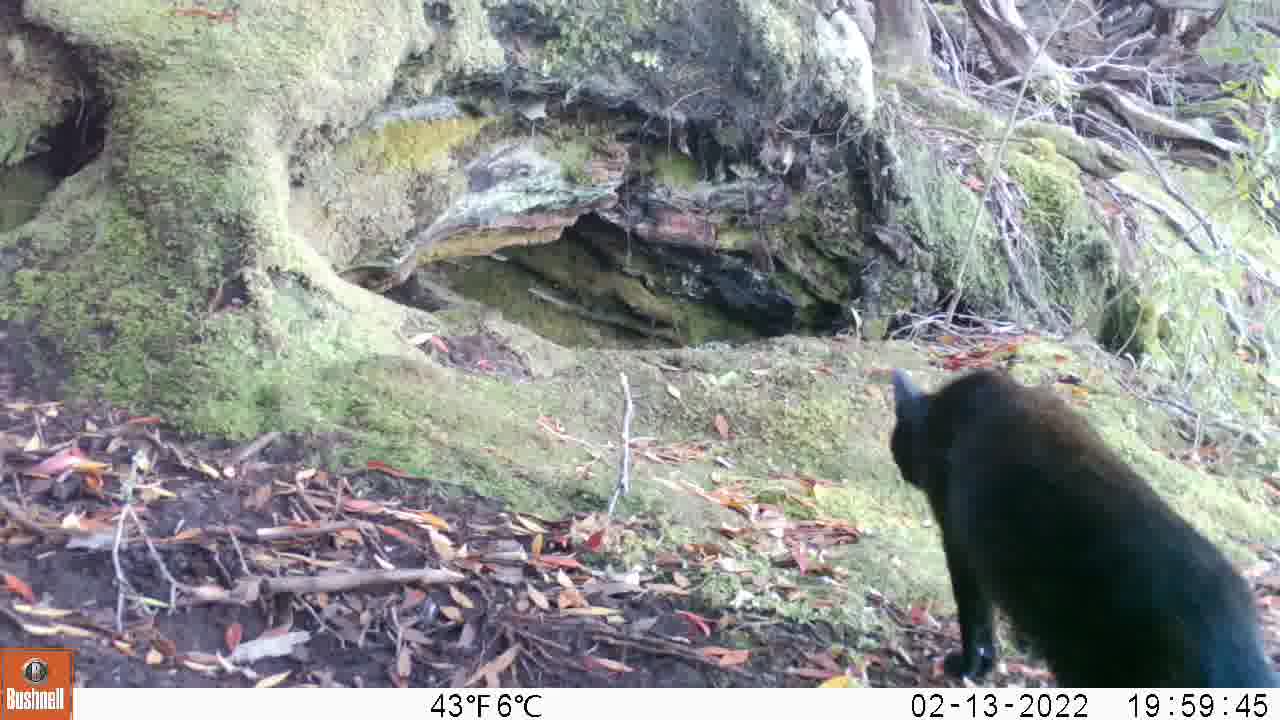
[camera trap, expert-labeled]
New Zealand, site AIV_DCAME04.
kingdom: Animalia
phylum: Chordata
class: Mammalia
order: Carnivora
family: Felidae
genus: Felis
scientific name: Felis catus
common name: domestic cat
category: cat